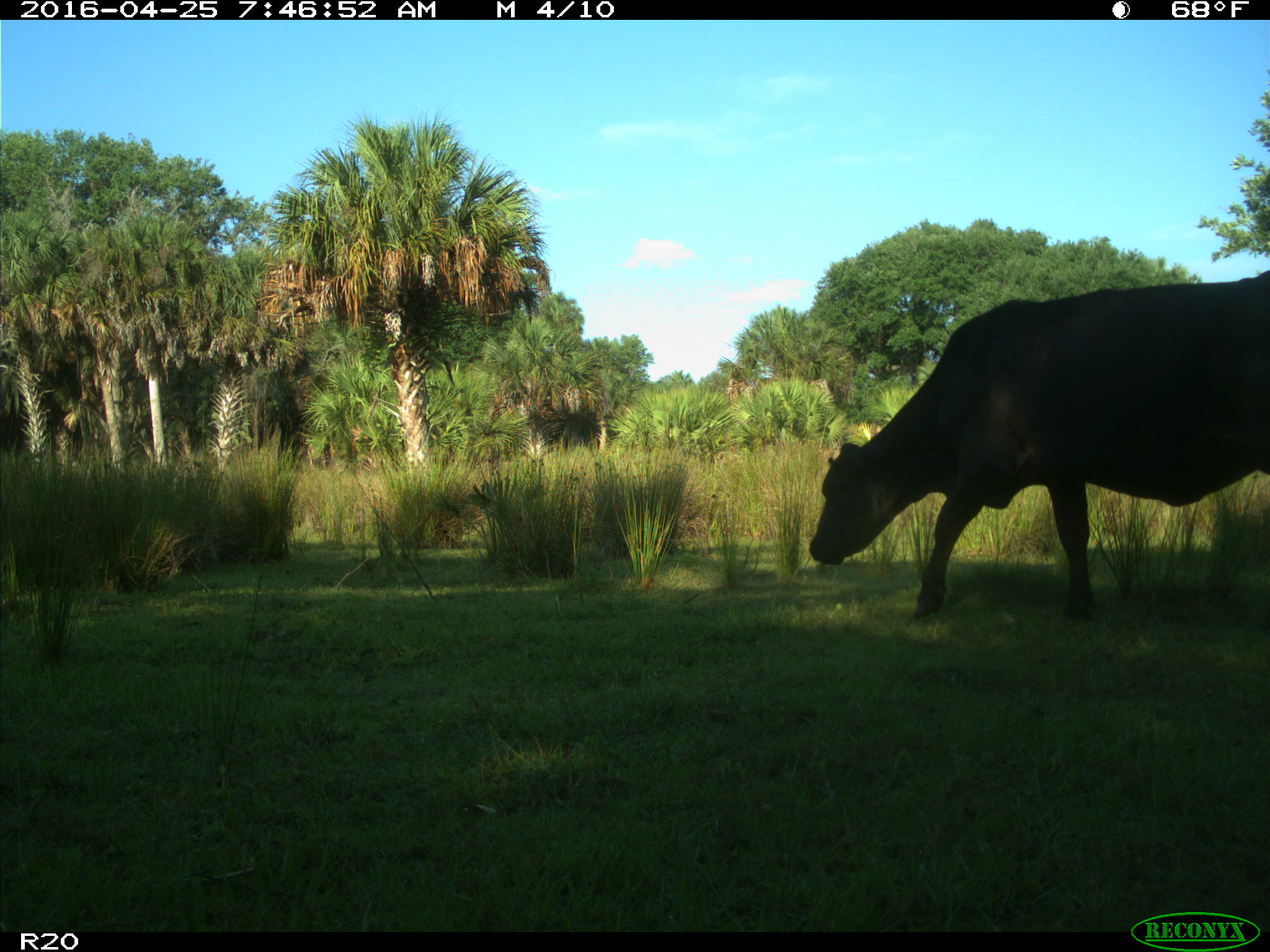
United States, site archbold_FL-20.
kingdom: Animalia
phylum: Chordata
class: Mammalia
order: Artiodactyla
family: Bovidae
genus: Bos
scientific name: Bos taurus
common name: domestic cow